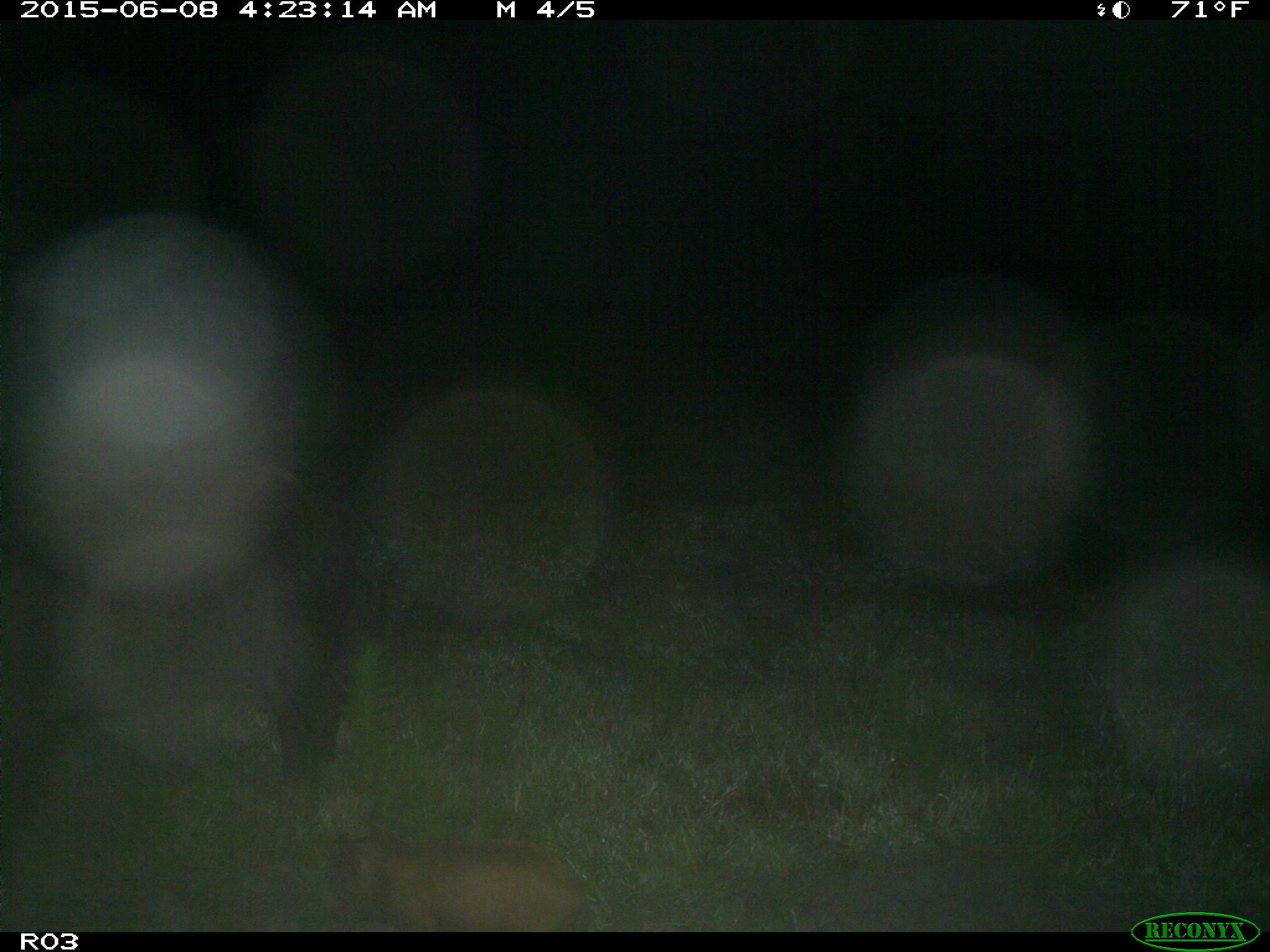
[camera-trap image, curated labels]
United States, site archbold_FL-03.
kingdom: Animalia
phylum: Chordata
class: Mammalia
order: Artiodactyla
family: Suidae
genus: Sus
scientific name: Sus scrofa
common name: wild boar